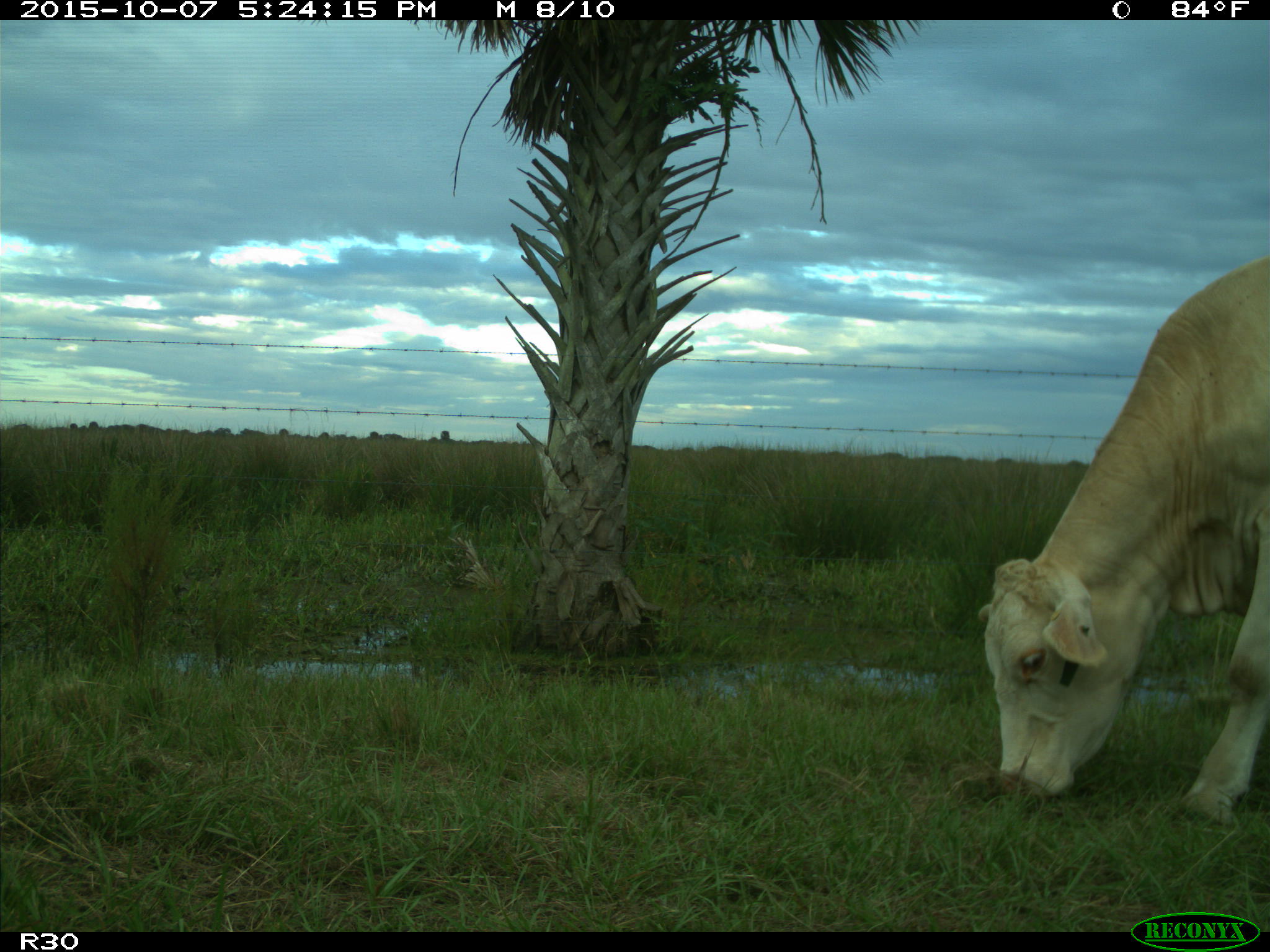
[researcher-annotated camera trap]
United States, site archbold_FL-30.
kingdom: Animalia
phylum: Chordata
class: Mammalia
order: Artiodactyla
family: Bovidae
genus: Bos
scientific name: Bos taurus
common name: domestic cow